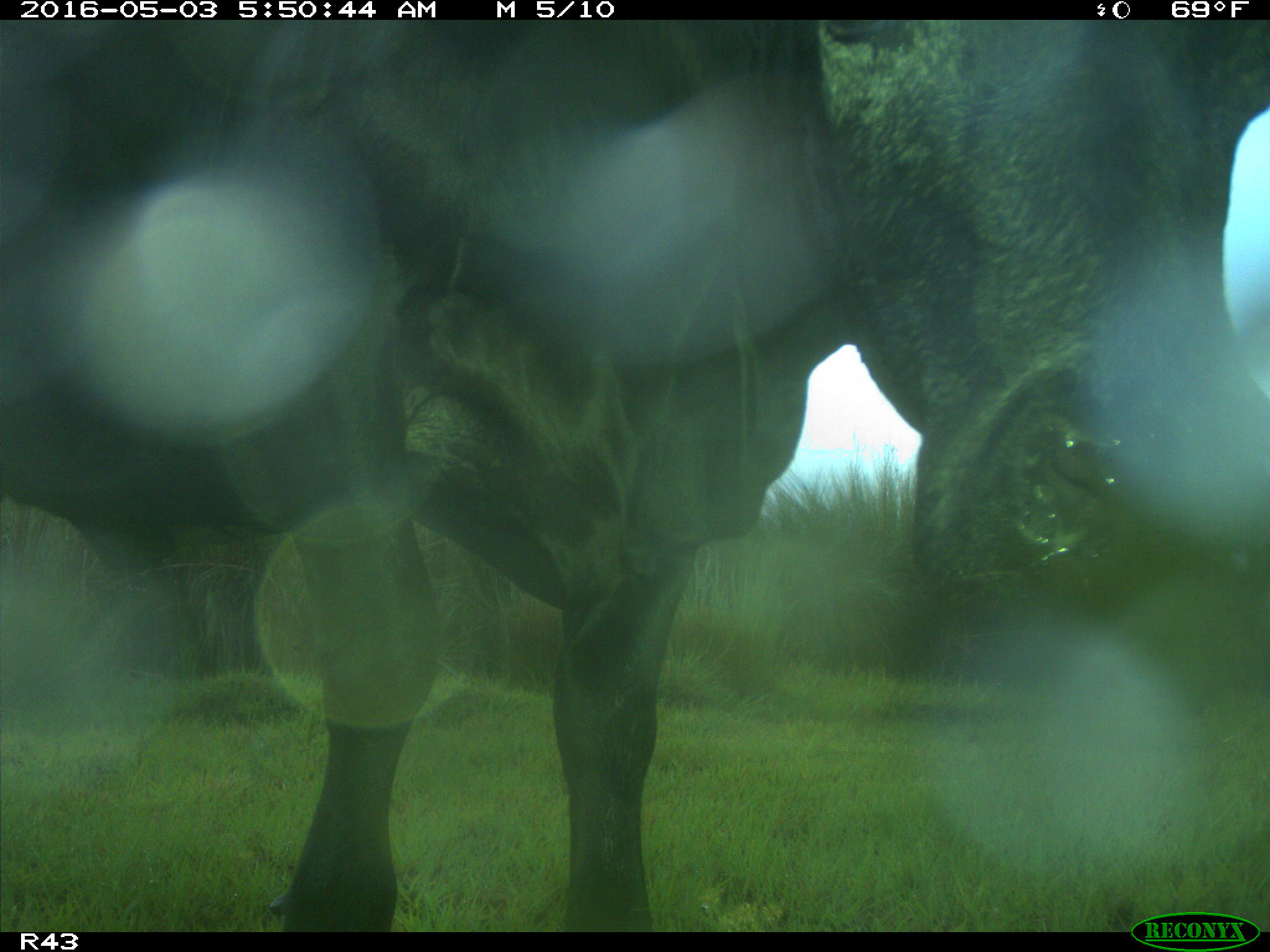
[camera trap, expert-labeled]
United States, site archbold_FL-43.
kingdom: Animalia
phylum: Chordata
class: Mammalia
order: Artiodactyla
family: Bovidae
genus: Bos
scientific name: Bos taurus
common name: domestic cow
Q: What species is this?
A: Bos taurus (domestic cow).